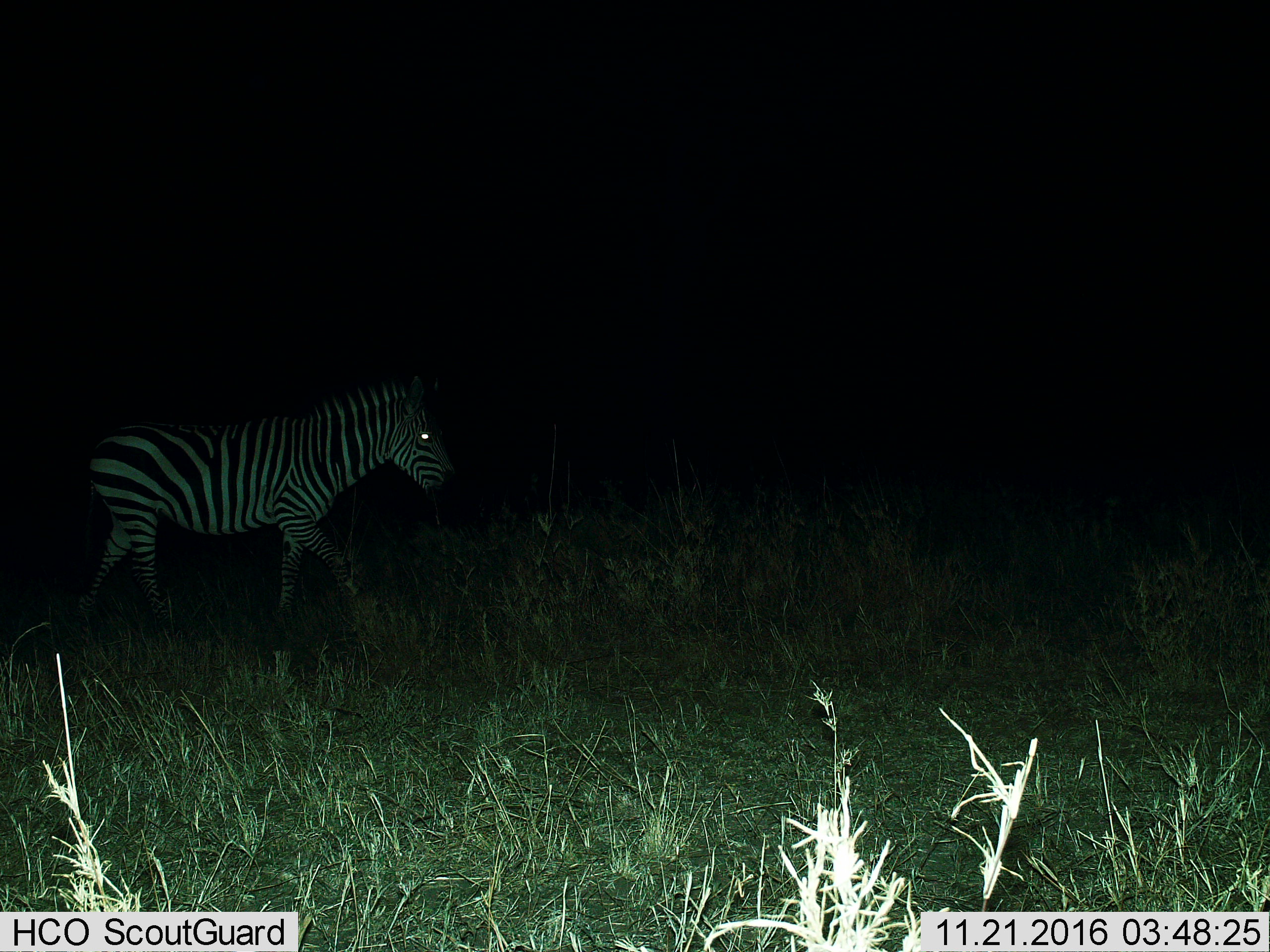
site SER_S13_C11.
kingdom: Animalia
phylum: Chordata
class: Mammalia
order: Perissodactyla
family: Equidae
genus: Equus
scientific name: Equus quagga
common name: plains zebra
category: zebraplains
Zebraplains (plains zebra) (Equus quagga), count 1. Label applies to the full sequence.